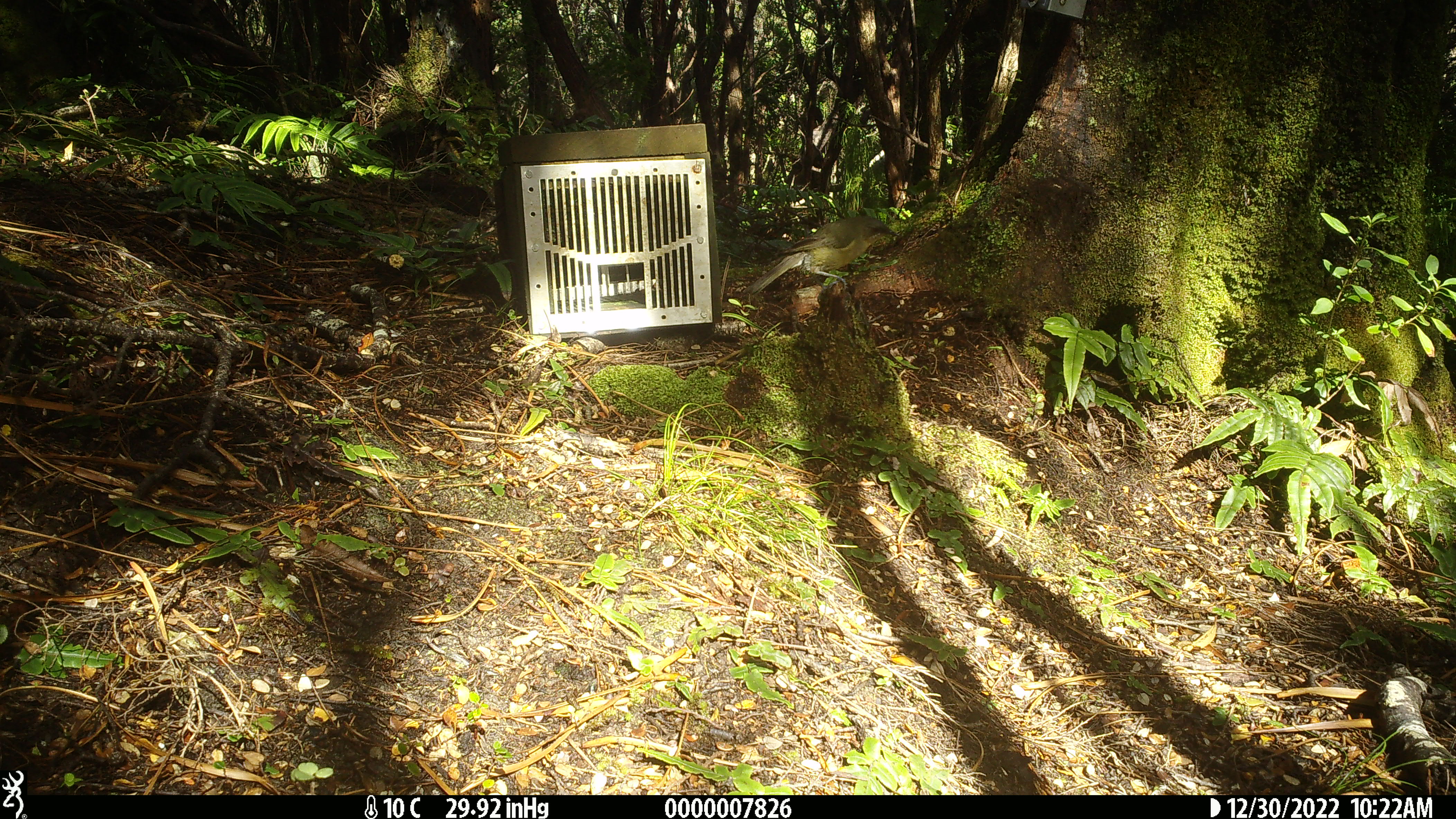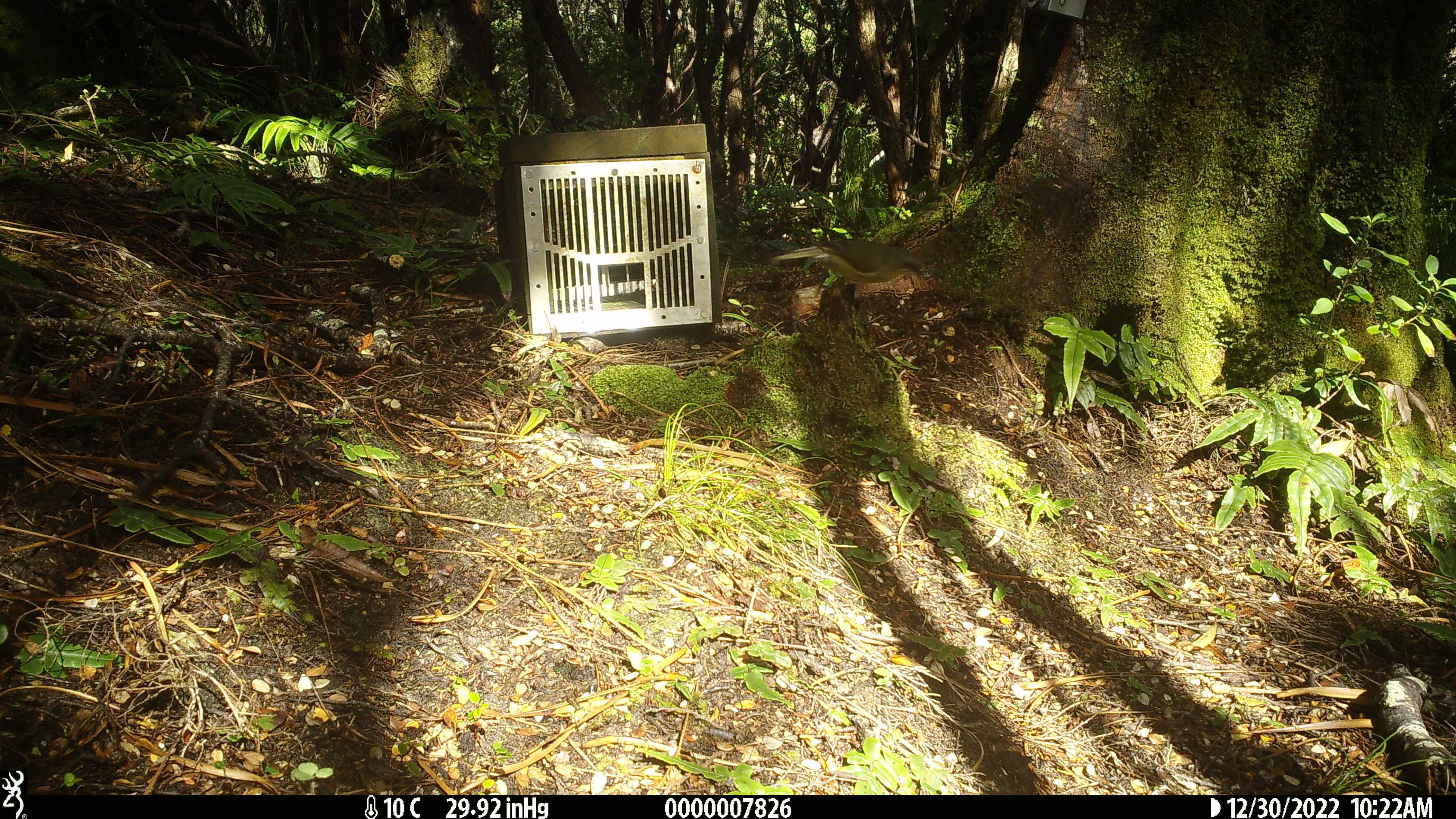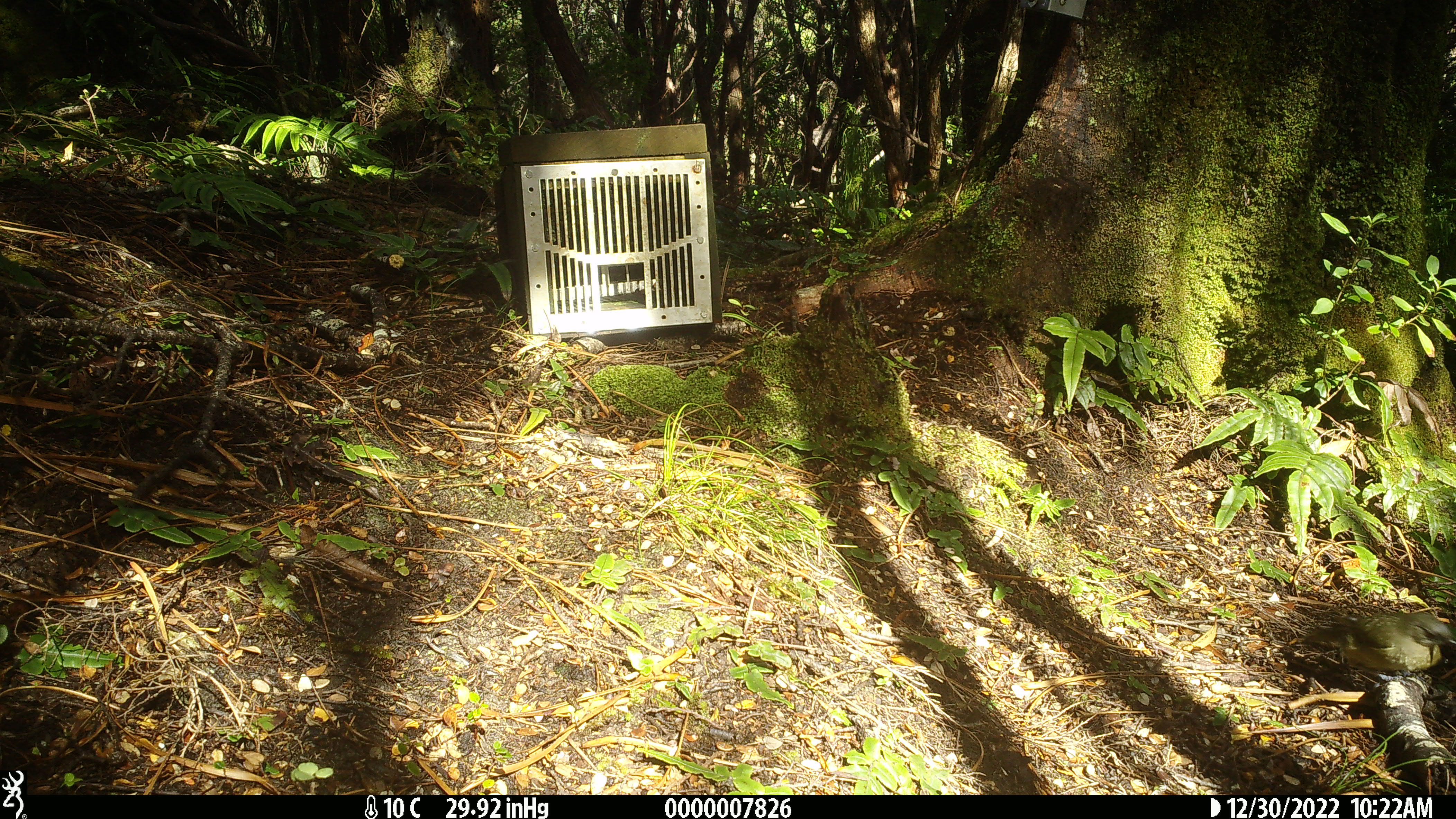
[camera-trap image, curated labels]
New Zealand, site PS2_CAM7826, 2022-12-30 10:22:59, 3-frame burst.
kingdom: Animalia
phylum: Chordata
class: Aves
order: Passeriformes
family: Meliphagidae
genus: Anthornis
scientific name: Anthornis melanura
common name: new zealand bellbird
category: bellbird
Bellbird (new zealand bellbird) (Anthornis melanura).